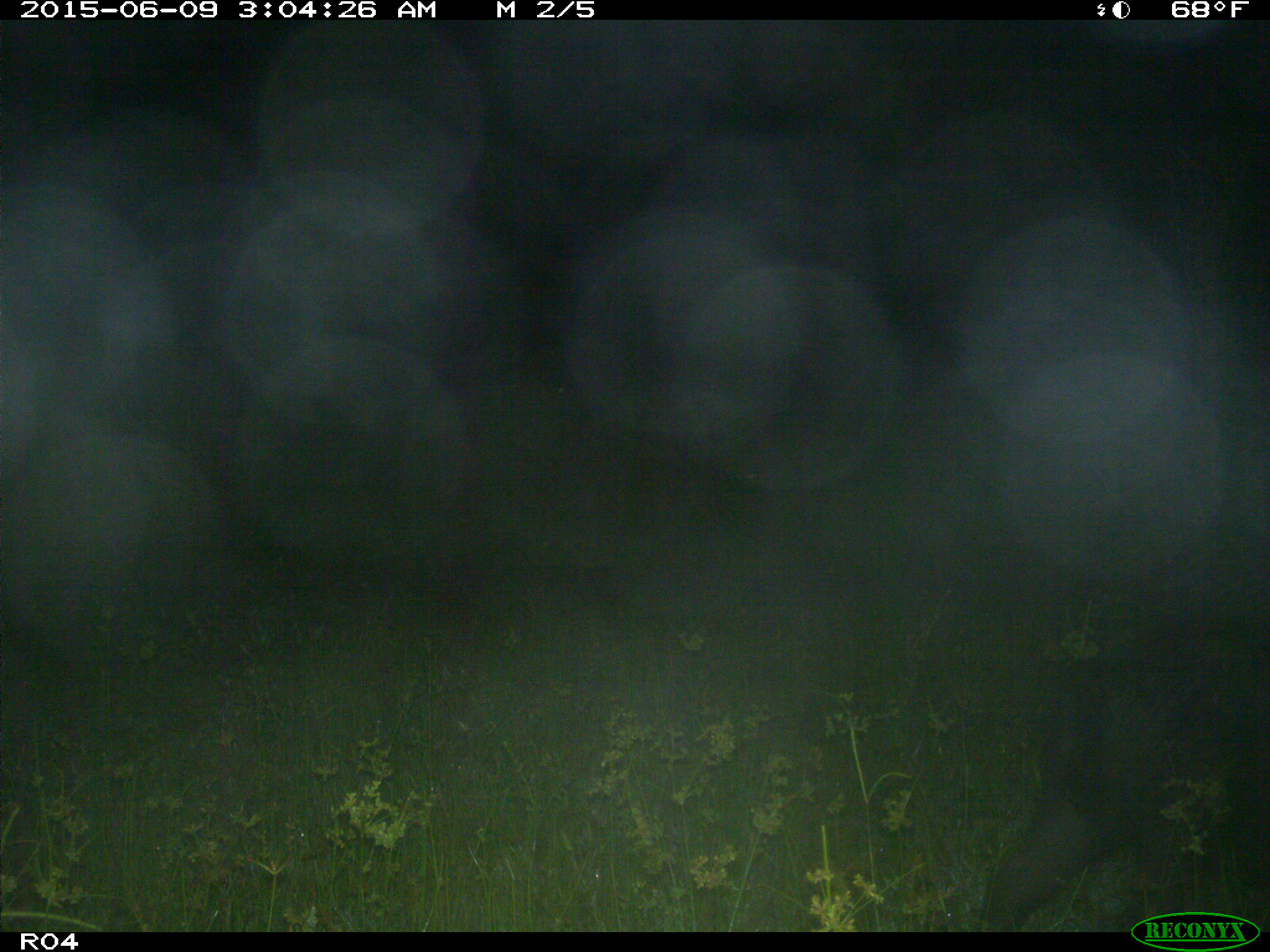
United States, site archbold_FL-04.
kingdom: Animalia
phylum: Chordata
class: Mammalia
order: Artiodactyla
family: Suidae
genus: Sus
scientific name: Sus scrofa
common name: wild boar